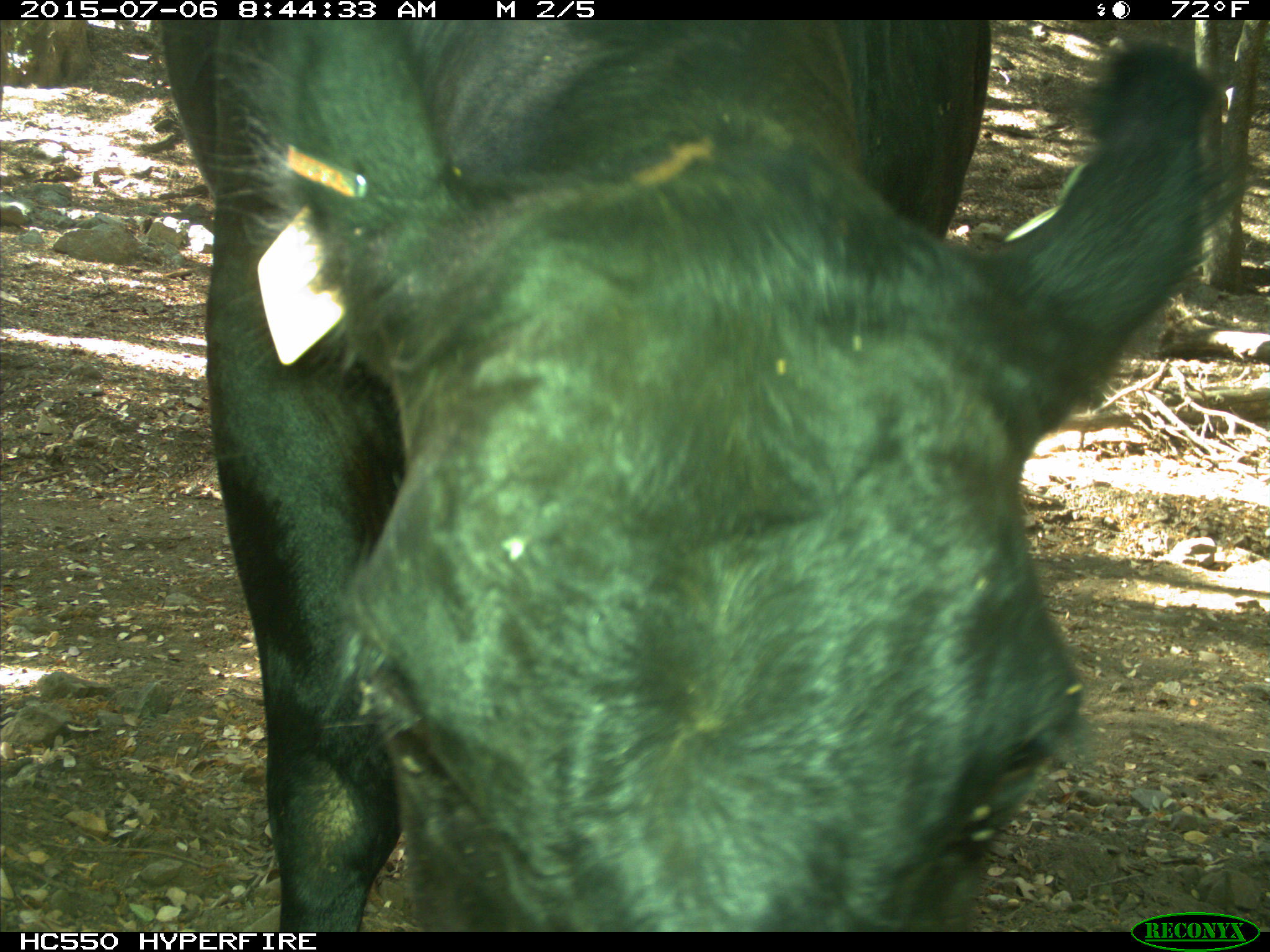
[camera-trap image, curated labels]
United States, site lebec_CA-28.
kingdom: Animalia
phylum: Chordata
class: Mammalia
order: Artiodactyla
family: Bovidae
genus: Bos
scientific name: Bos taurus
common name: domestic cow